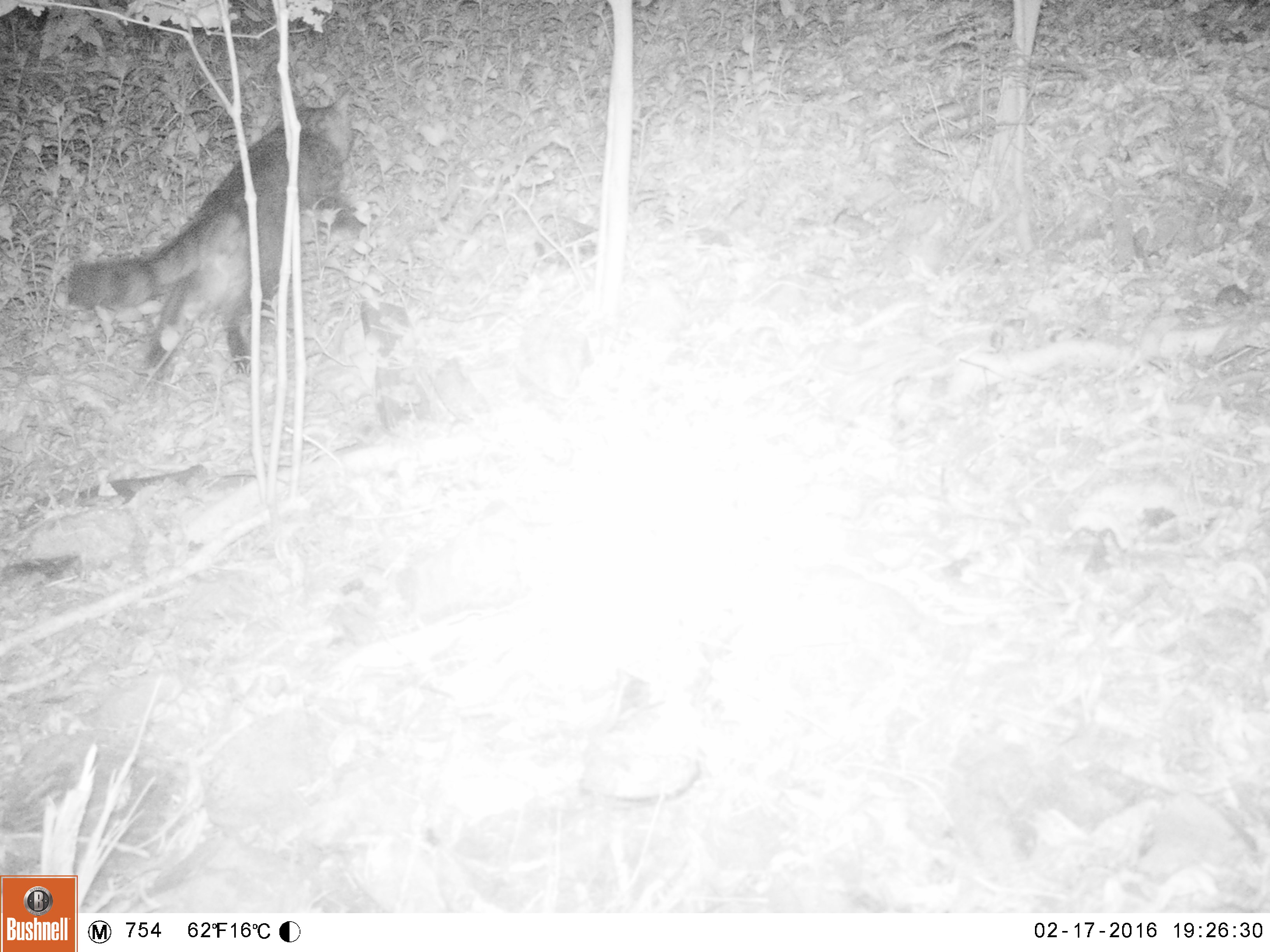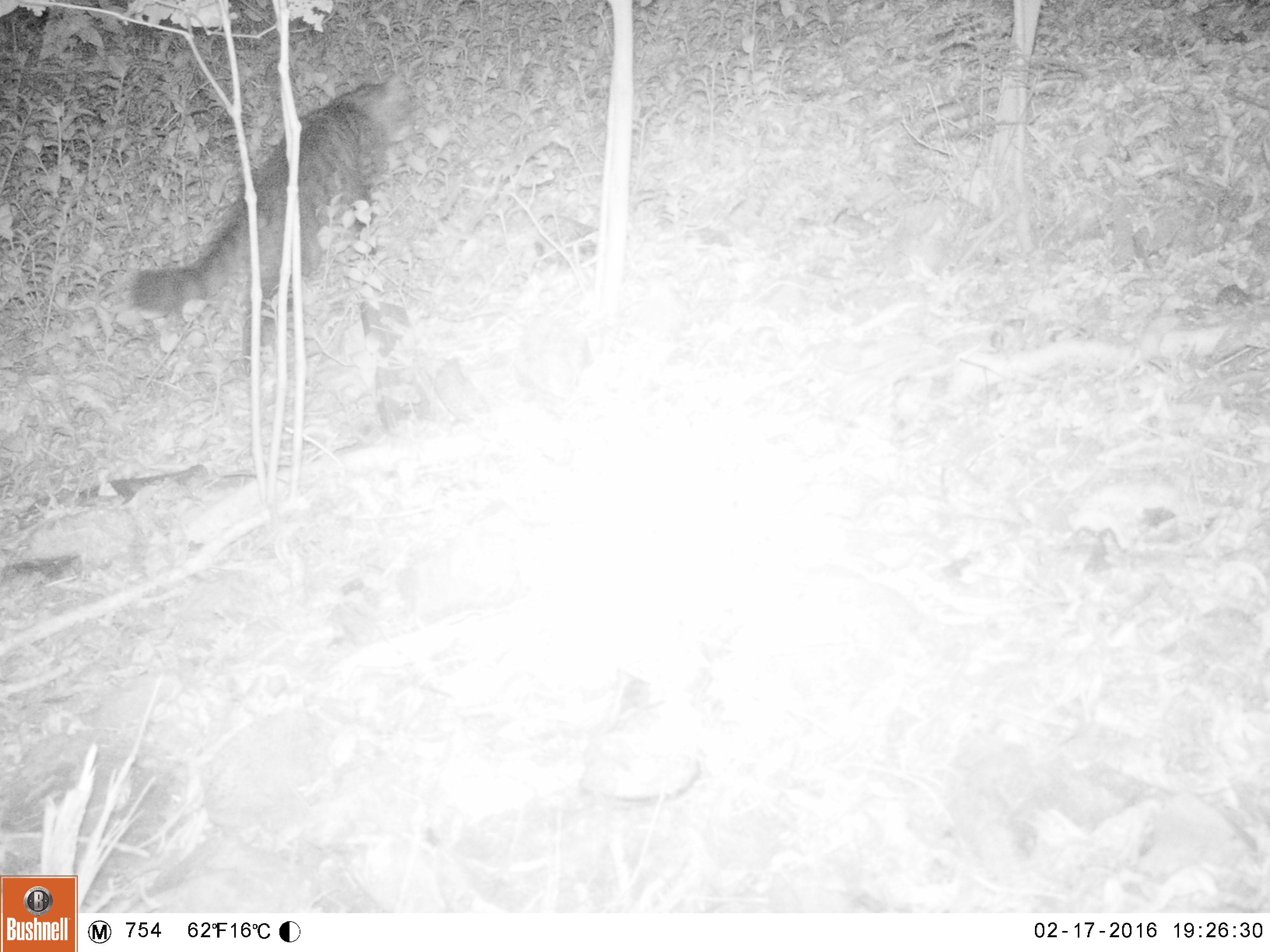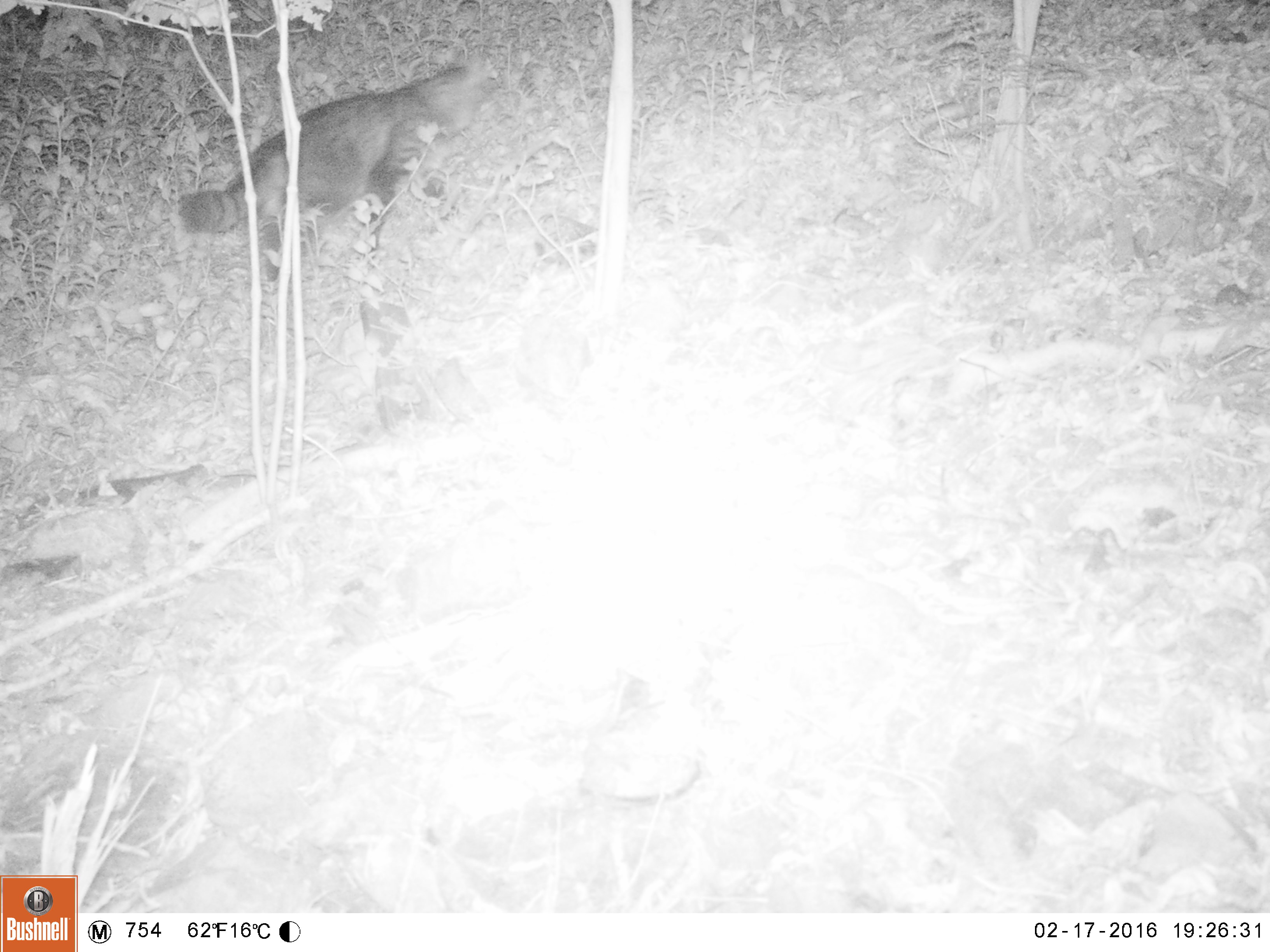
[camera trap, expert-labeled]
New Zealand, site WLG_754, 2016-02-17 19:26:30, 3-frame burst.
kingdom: Animalia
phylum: Chordata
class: Mammalia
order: Carnivora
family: Felidae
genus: Felis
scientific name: Felis catus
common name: domestic cat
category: cat